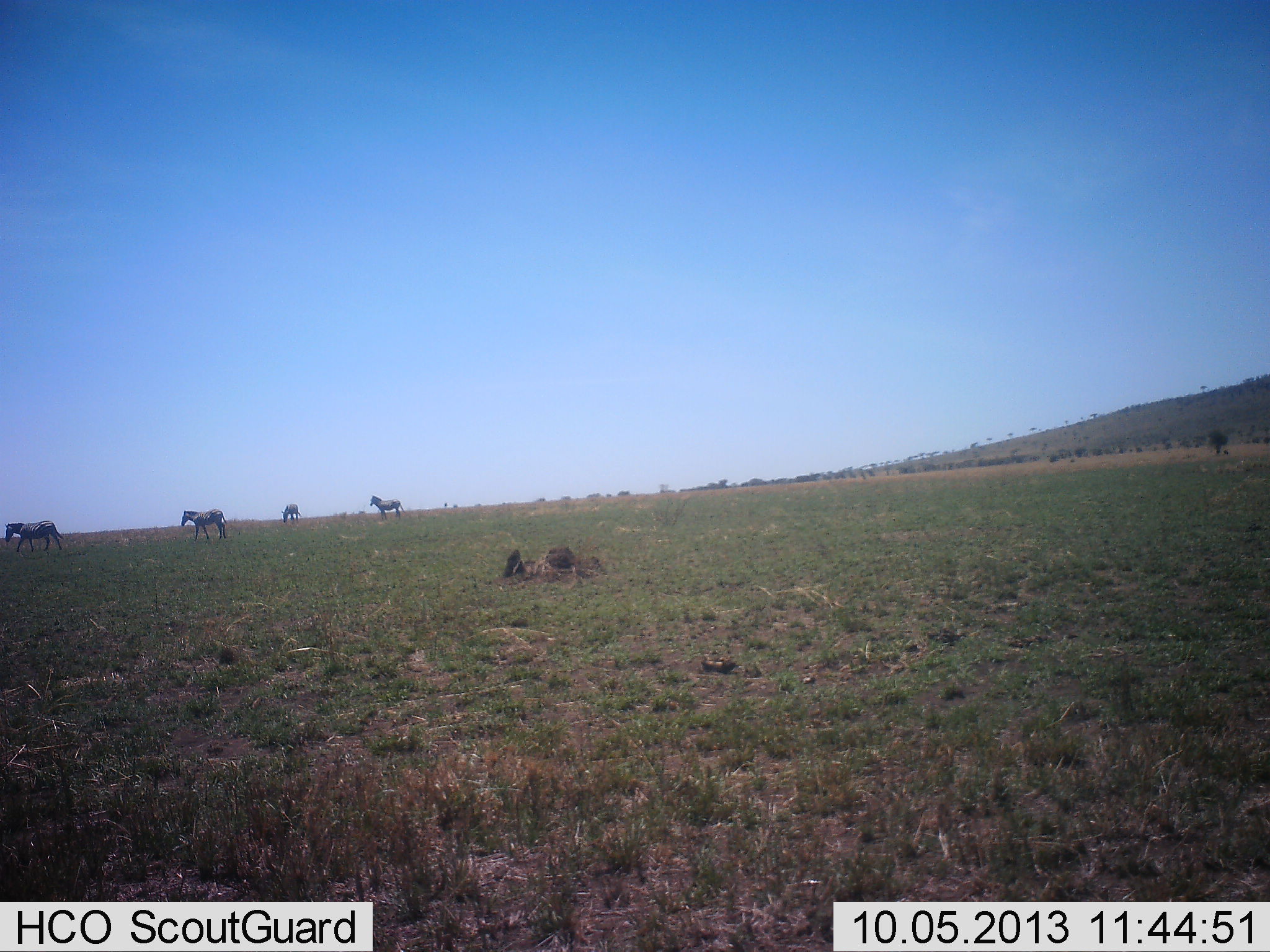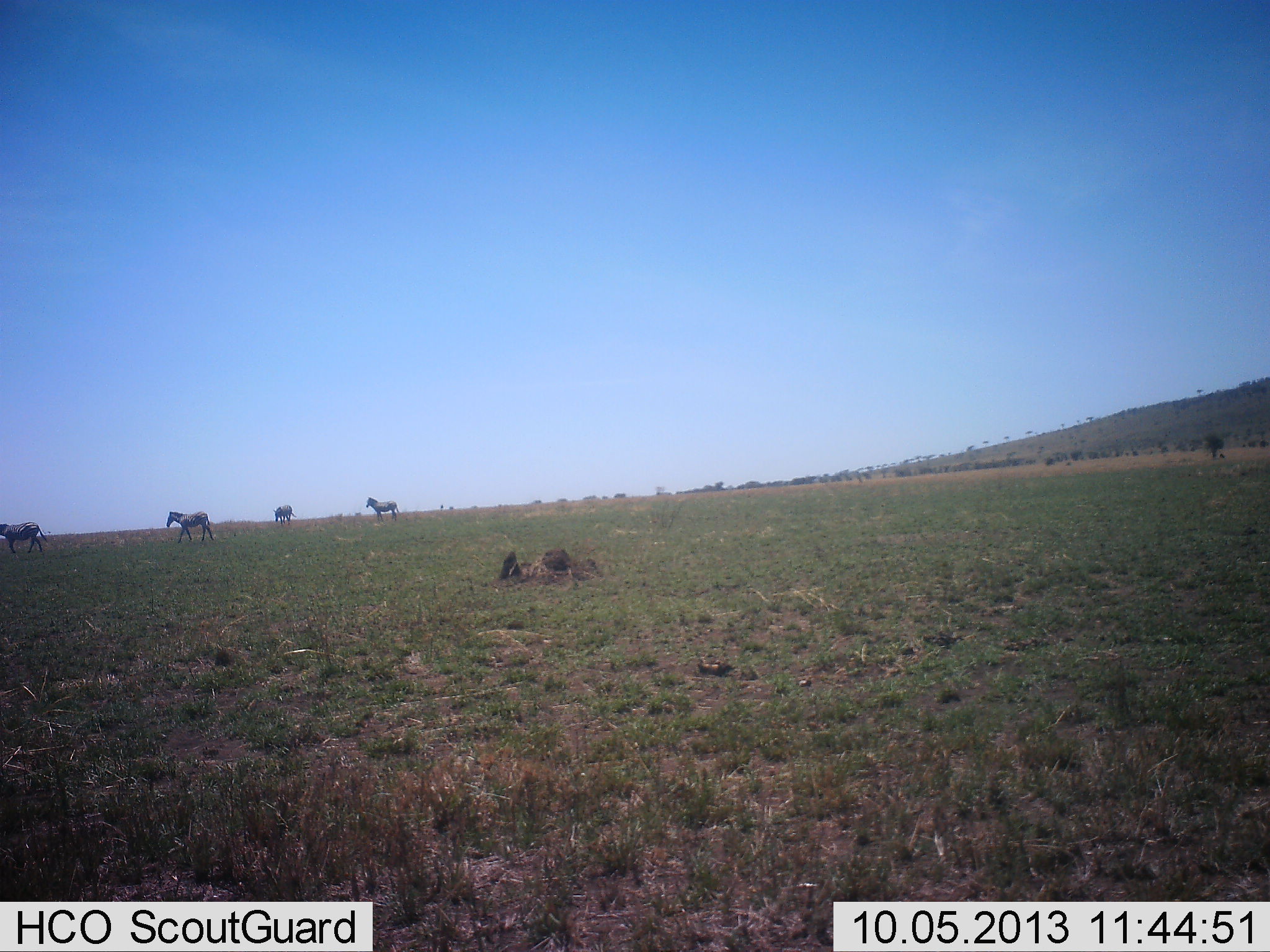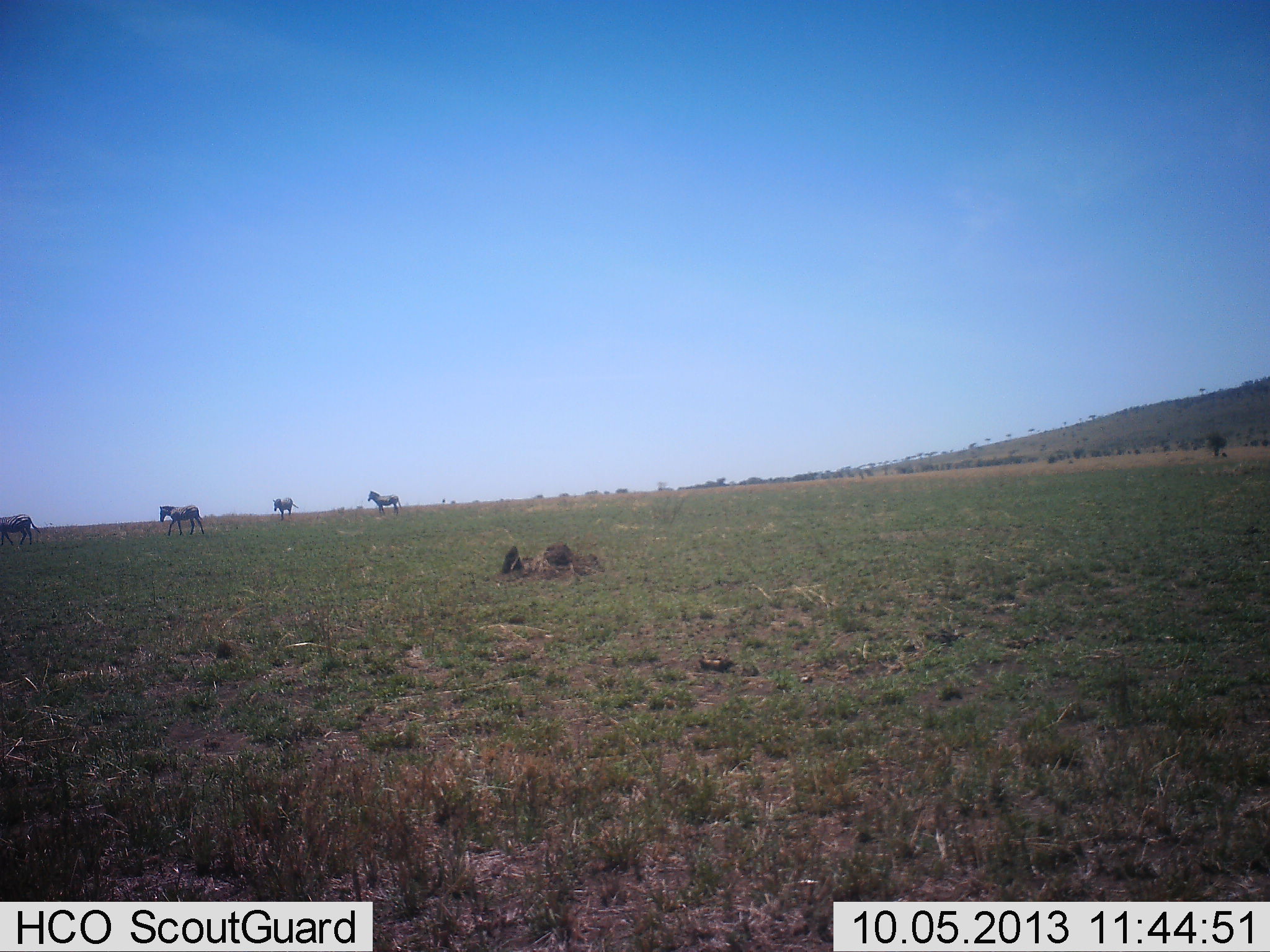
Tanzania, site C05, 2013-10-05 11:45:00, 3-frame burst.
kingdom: Animalia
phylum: Chordata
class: Mammalia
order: Perissodactyla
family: Equidae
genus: Equus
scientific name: Equus quagga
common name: plains zebra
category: zebra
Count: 4.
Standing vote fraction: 64%.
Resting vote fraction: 0%.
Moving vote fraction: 79%.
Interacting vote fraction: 0%.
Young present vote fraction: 0%.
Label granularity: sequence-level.